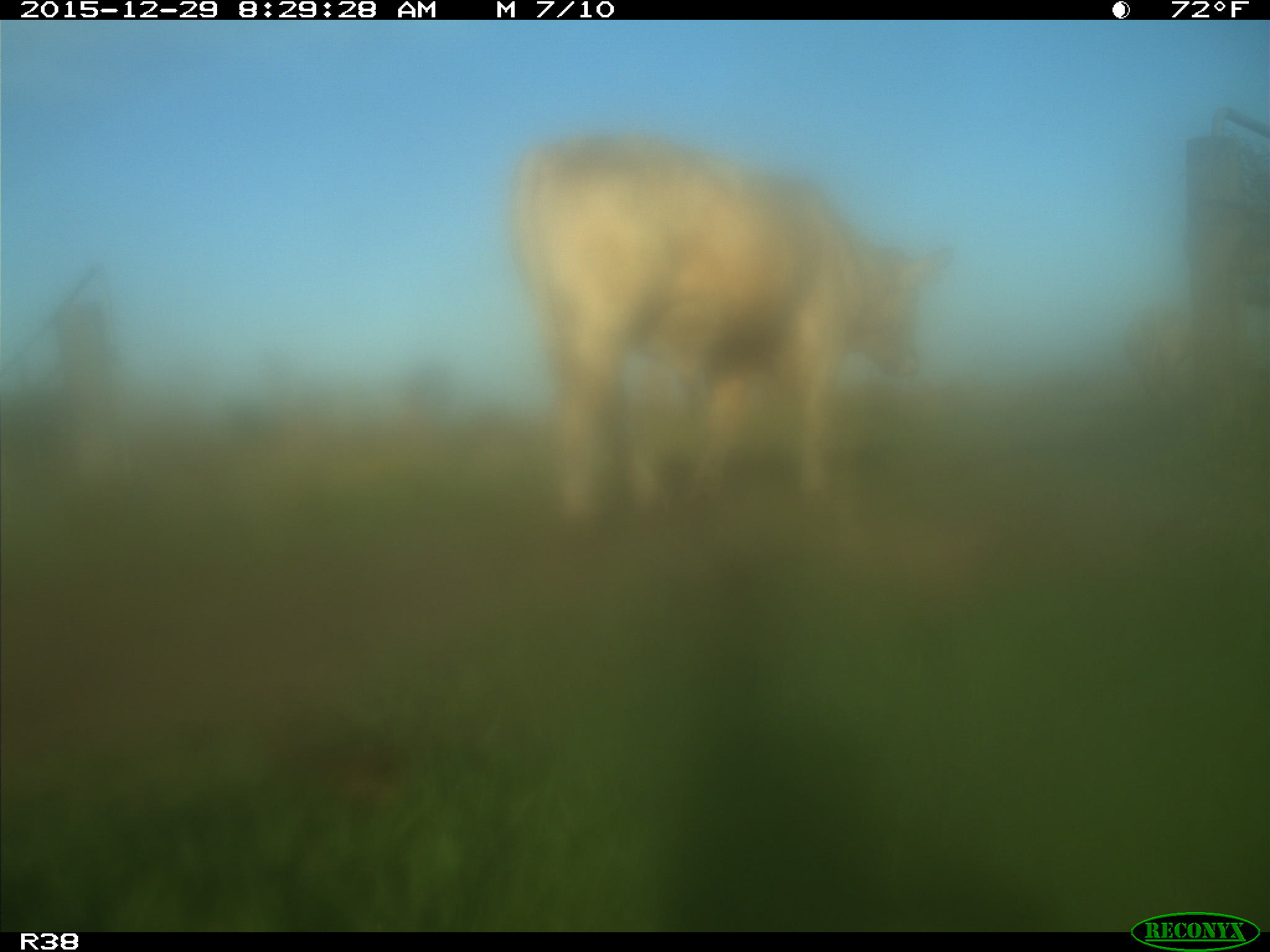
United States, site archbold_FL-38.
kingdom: Animalia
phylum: Chordata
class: Mammalia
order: Artiodactyla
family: Bovidae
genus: Bos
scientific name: Bos taurus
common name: domestic cow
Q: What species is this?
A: Bos taurus (domestic cow).